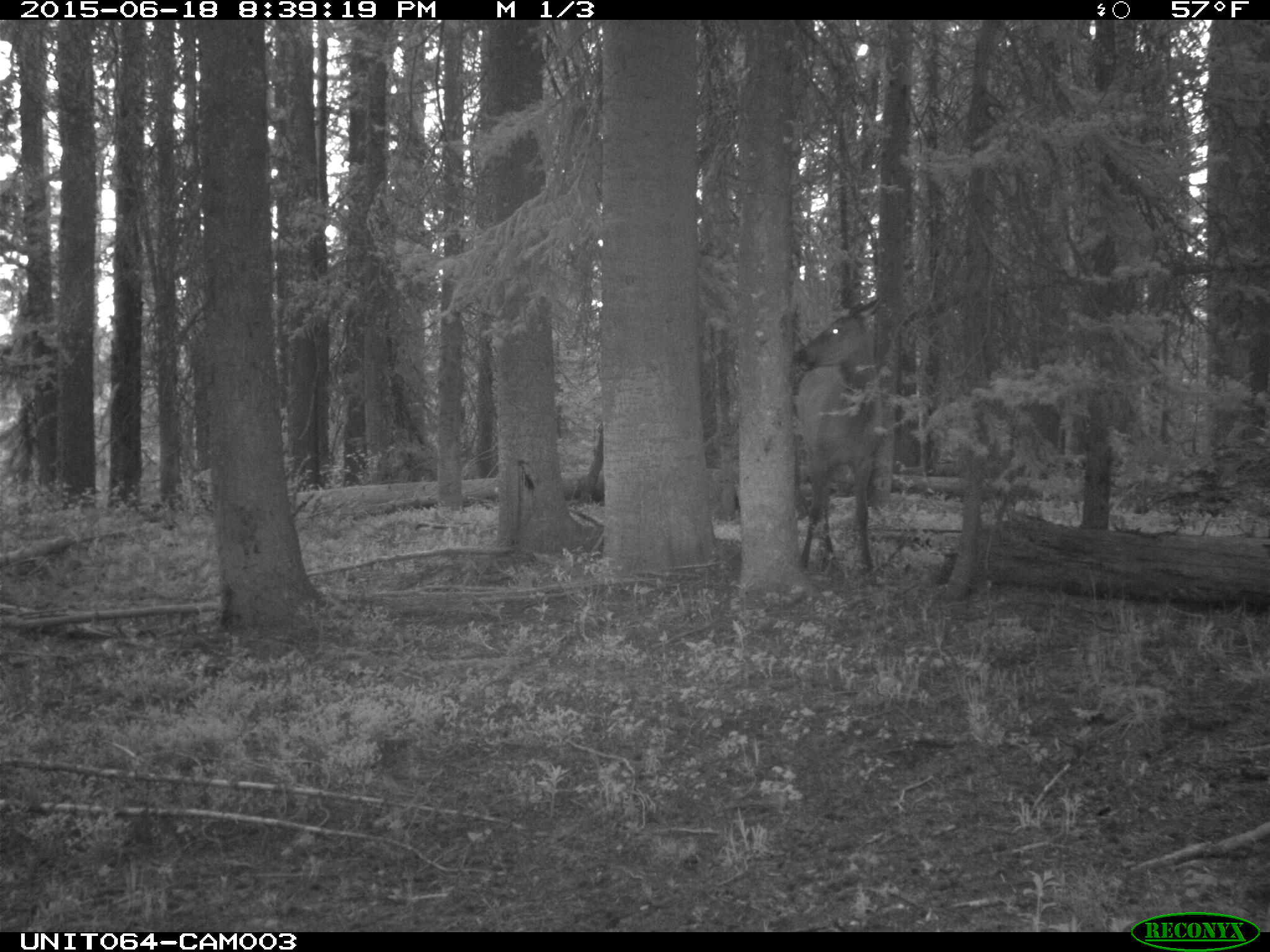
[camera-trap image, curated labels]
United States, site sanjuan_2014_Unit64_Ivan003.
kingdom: Animalia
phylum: Chordata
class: Mammalia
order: Artiodactyla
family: Cervidae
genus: Cervus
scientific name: Cervus elaphus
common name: red deer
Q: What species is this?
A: Cervus elaphus (red deer).